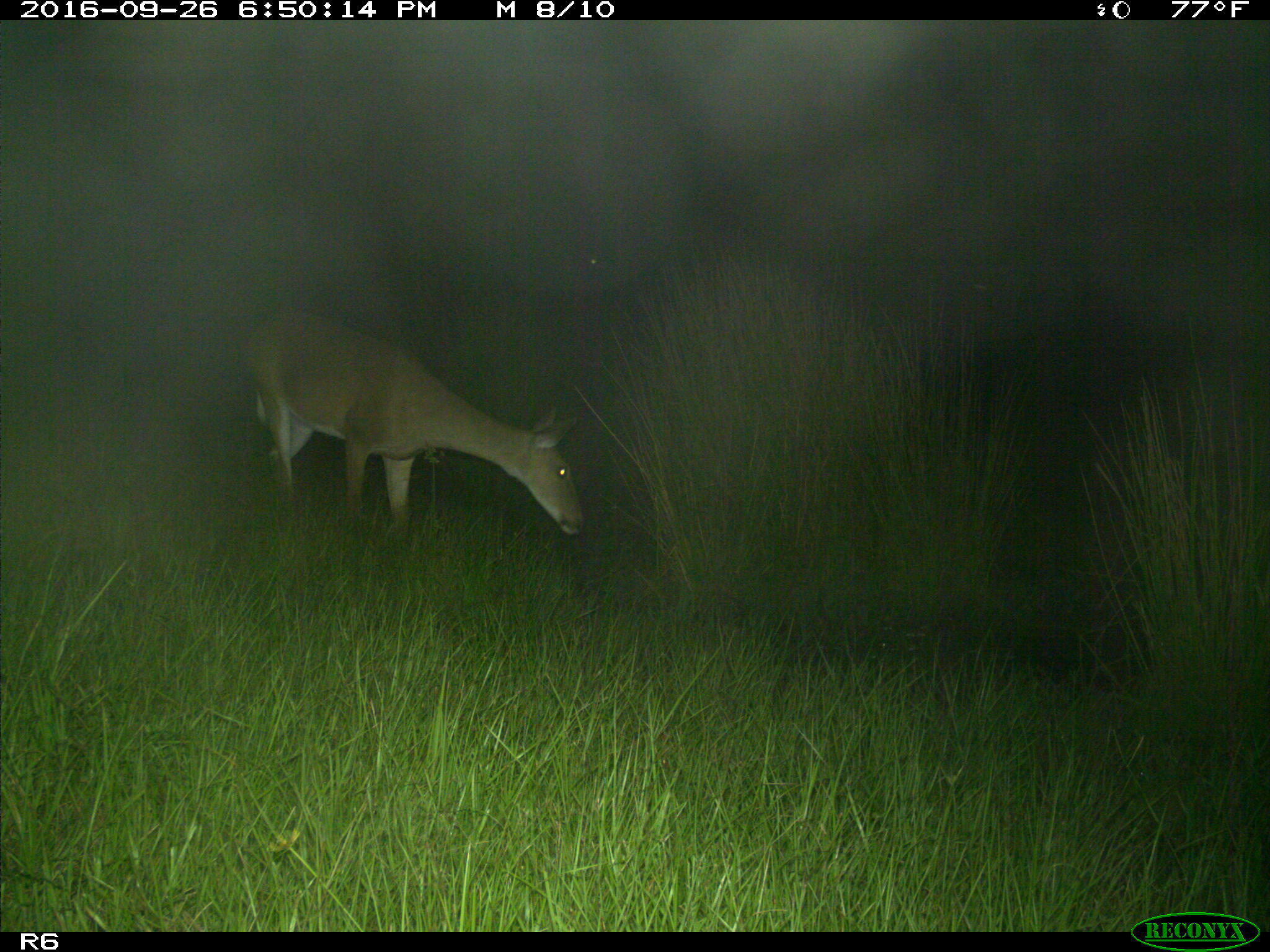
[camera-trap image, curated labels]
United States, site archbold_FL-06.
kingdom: Animalia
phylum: Chordata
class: Mammalia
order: Artiodactyla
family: Cervidae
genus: Odocoileus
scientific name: Odocoileus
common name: deer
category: unidentified deer